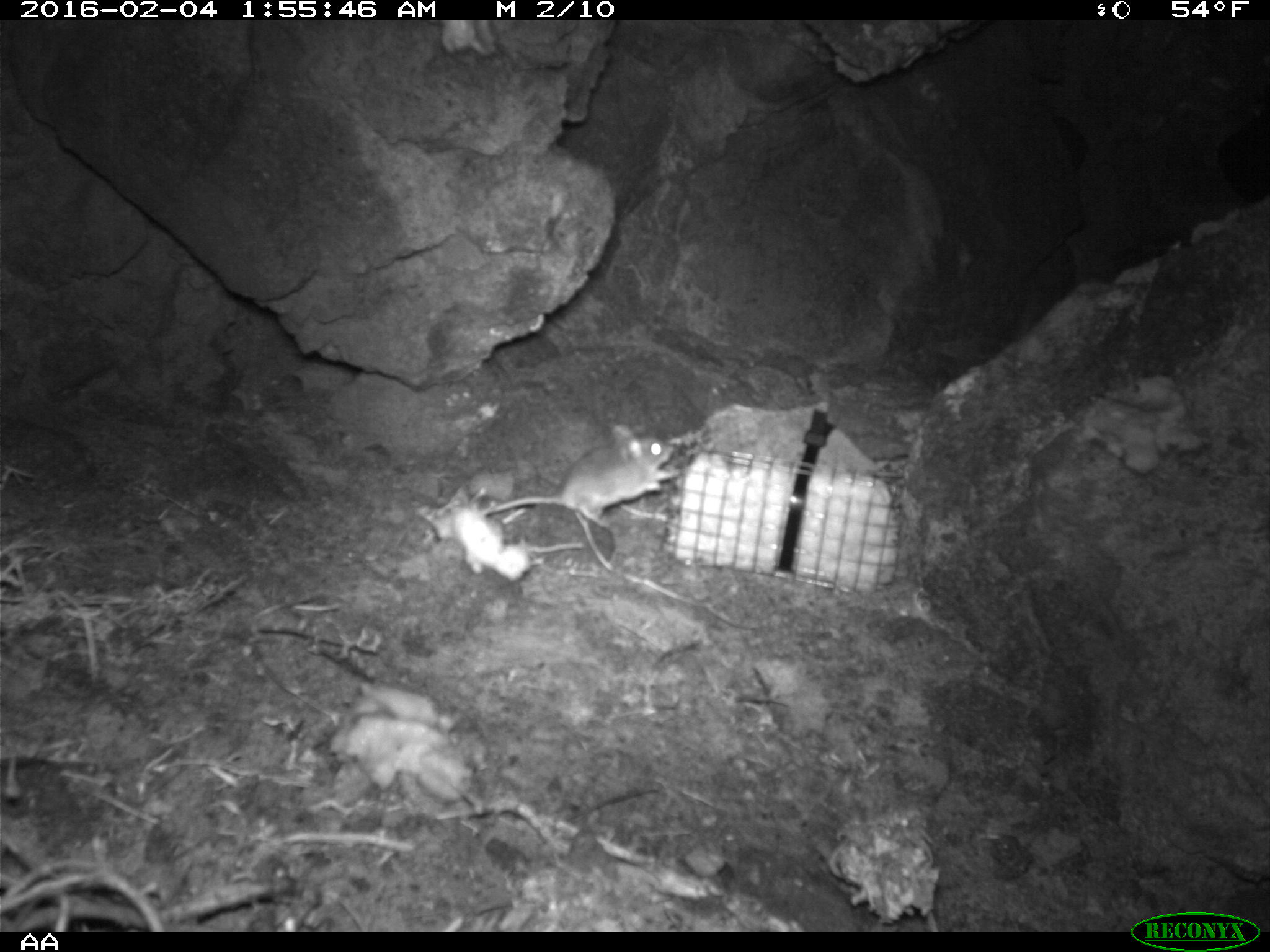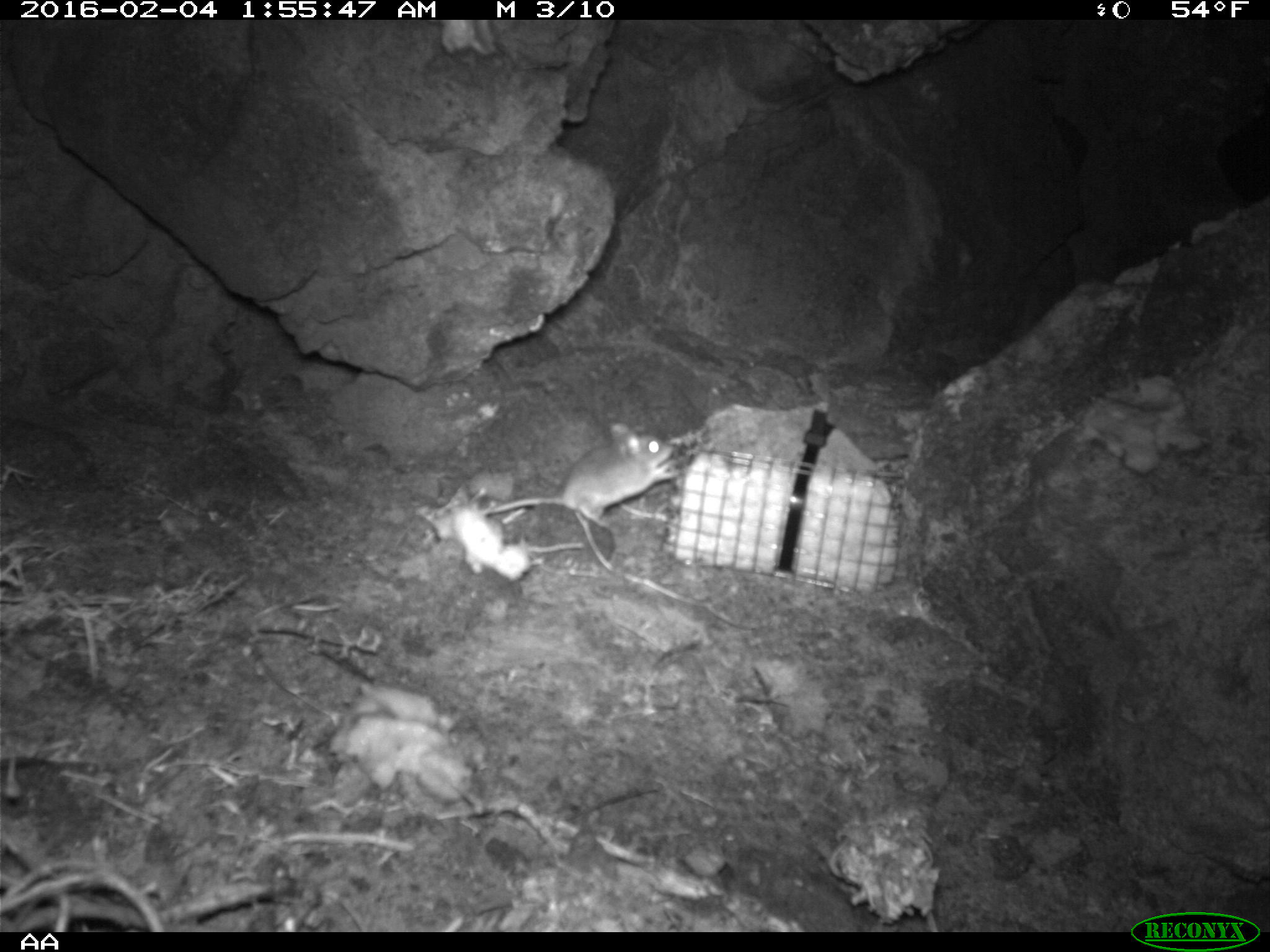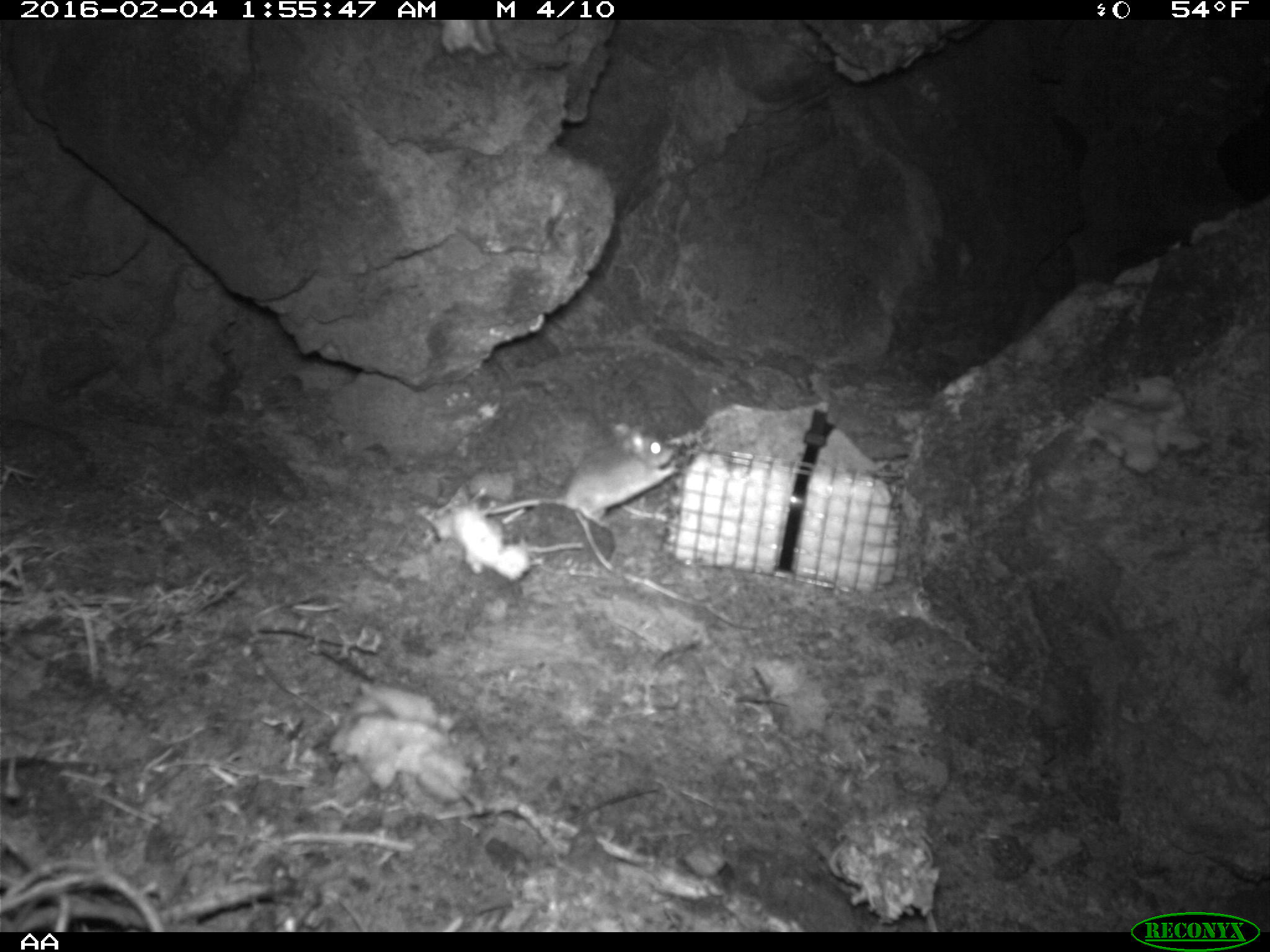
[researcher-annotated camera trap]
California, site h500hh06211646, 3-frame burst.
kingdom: Animalia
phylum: Chordata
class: Mammalia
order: Rodentia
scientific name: Rodentia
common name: rodent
Rodent (Rodentia).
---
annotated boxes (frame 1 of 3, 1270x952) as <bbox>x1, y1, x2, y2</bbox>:
rodent: <bbox>482, 423, 680, 532</bbox>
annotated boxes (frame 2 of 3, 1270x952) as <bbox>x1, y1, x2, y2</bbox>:
rodent: <bbox>476, 422, 678, 526</bbox>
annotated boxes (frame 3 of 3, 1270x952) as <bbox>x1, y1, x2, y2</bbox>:
rodent: <bbox>483, 422, 678, 534</bbox>